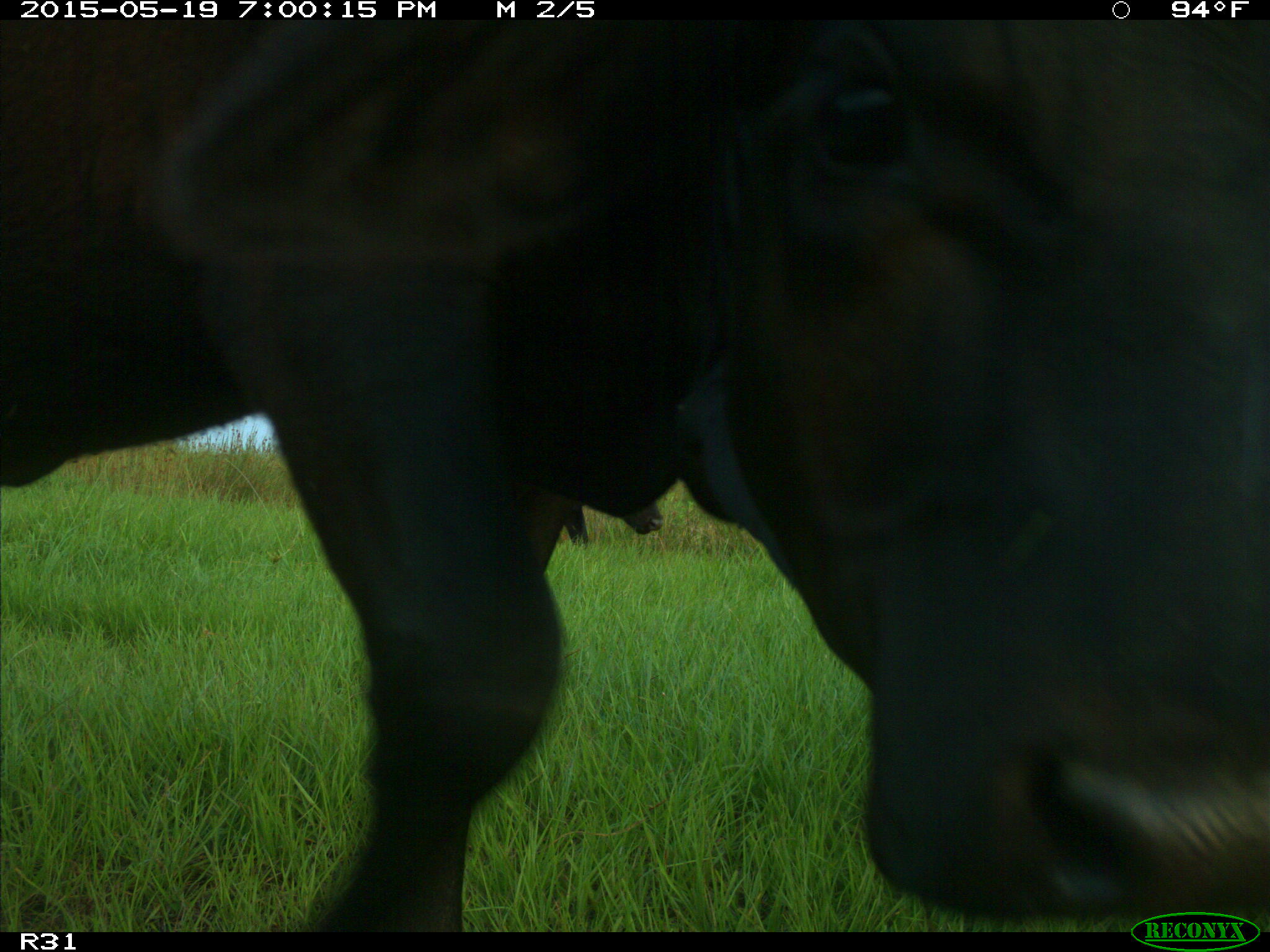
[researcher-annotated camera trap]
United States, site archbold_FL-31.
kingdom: Animalia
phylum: Chordata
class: Mammalia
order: Artiodactyla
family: Bovidae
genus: Bos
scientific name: Bos taurus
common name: domestic cow